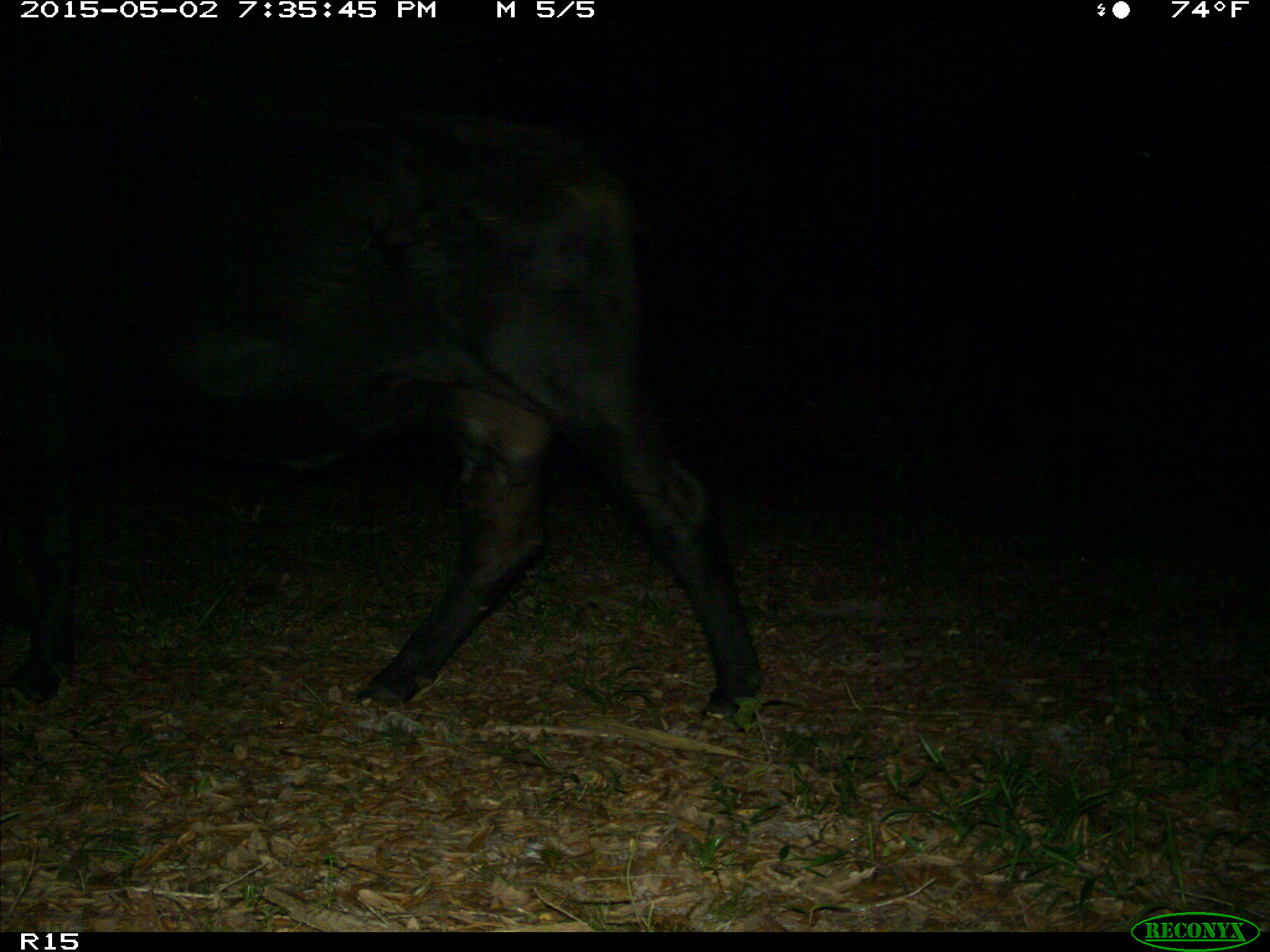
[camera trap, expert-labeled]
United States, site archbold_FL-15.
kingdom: Animalia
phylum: Chordata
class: Mammalia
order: Artiodactyla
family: Bovidae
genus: Bos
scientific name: Bos taurus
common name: domestic cow